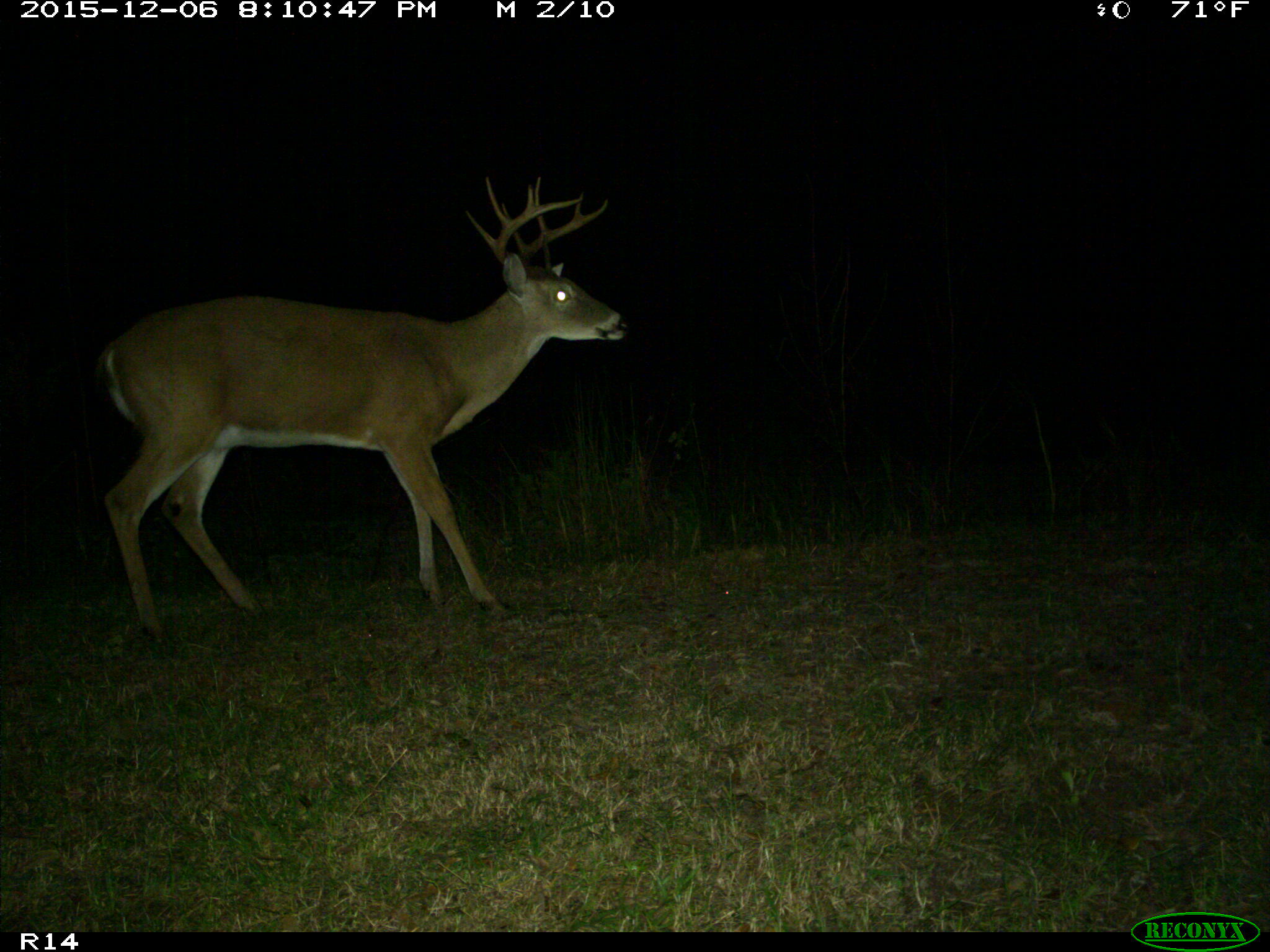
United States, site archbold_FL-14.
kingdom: Animalia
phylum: Chordata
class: Mammalia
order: Artiodactyla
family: Cervidae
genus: Odocoileus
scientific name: Odocoileus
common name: deer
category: unidentified deer